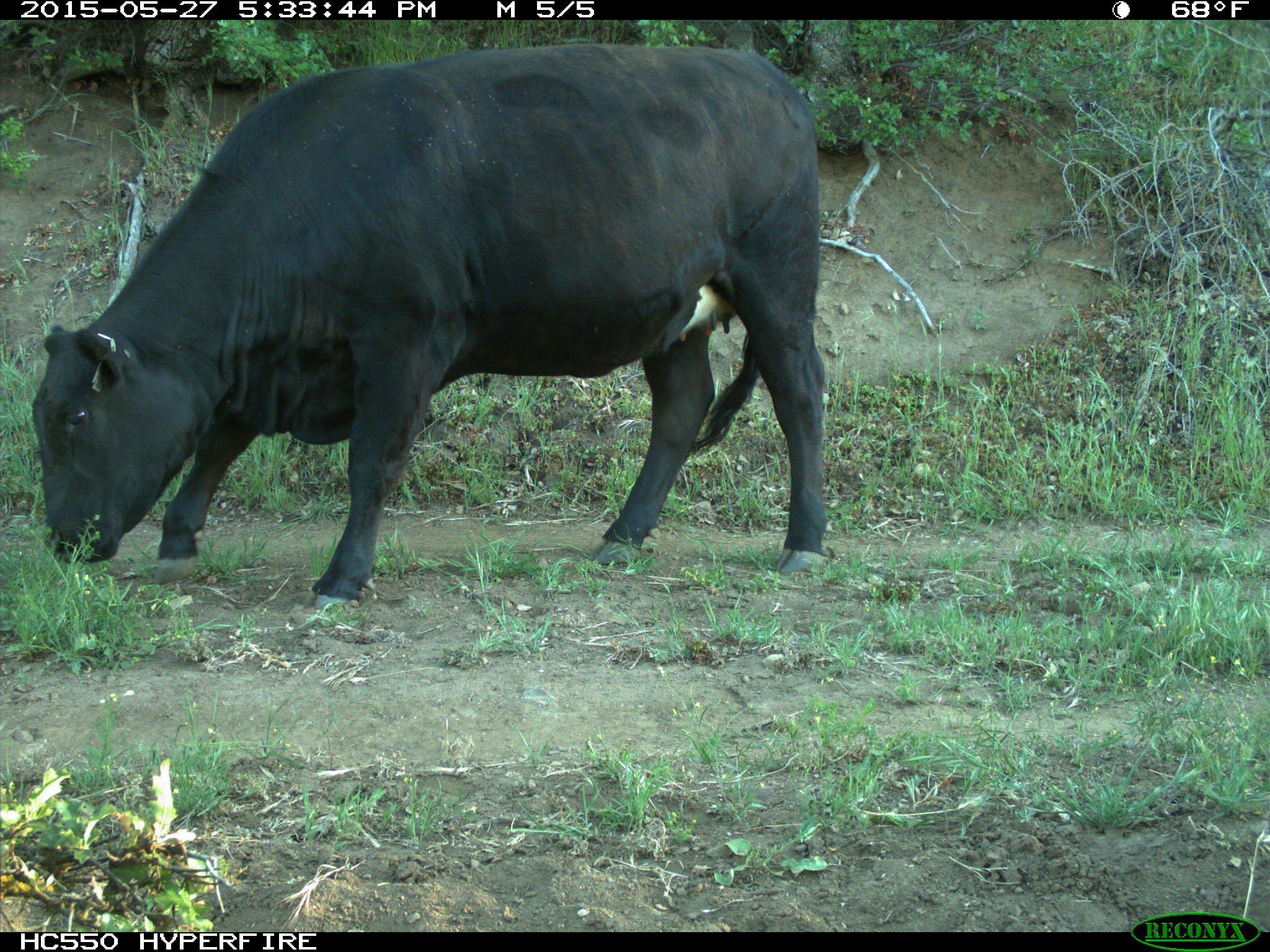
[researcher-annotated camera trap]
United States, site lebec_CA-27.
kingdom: Animalia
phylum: Chordata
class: Mammalia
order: Artiodactyla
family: Bovidae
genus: Bos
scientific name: Bos taurus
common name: domestic cow